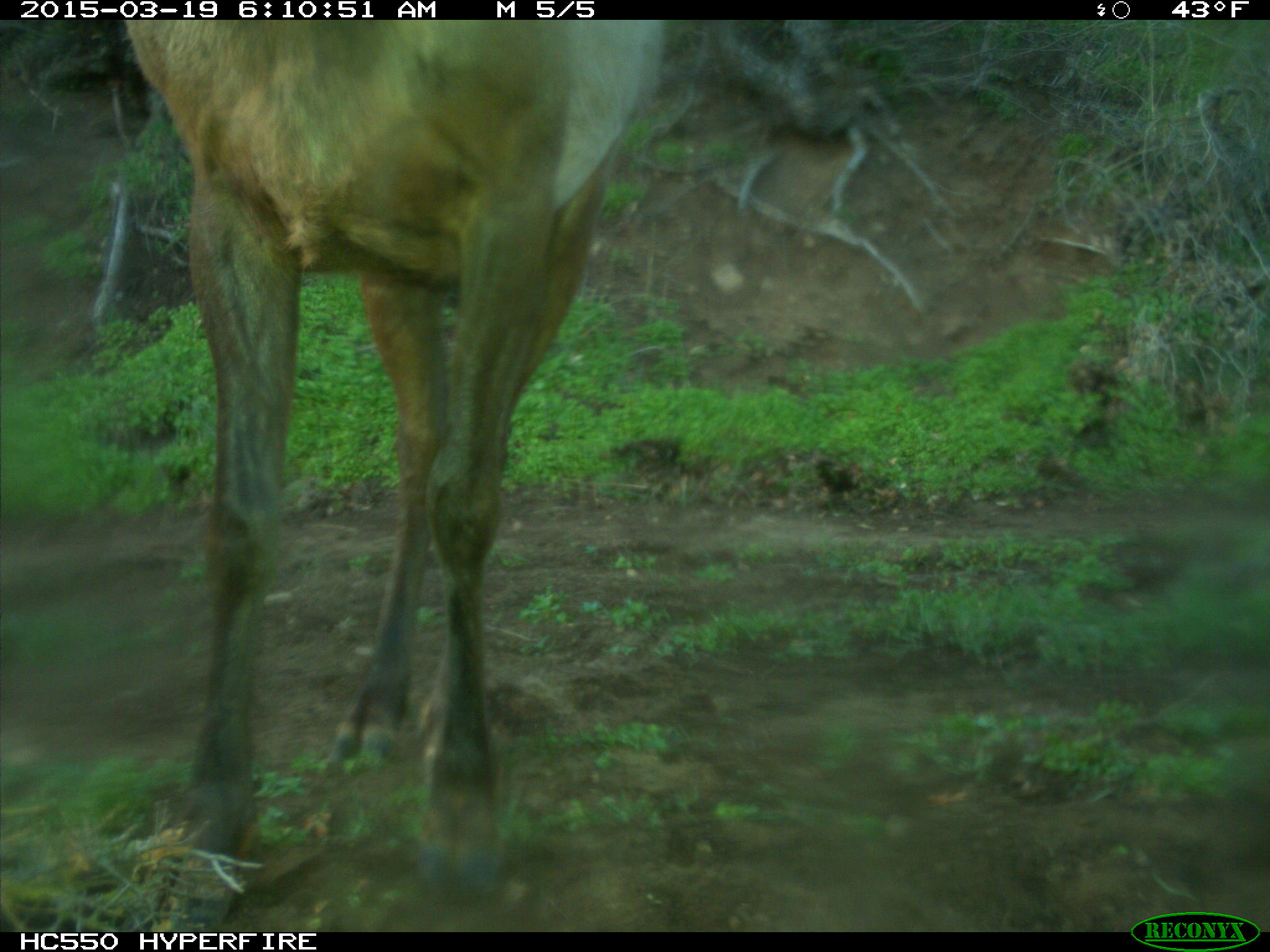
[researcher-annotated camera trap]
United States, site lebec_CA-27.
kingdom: Animalia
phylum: Chordata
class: Mammalia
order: Artiodactyla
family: Cervidae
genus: Cervus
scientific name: Cervus canadensis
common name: elk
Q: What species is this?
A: Cervus canadensis (elk).